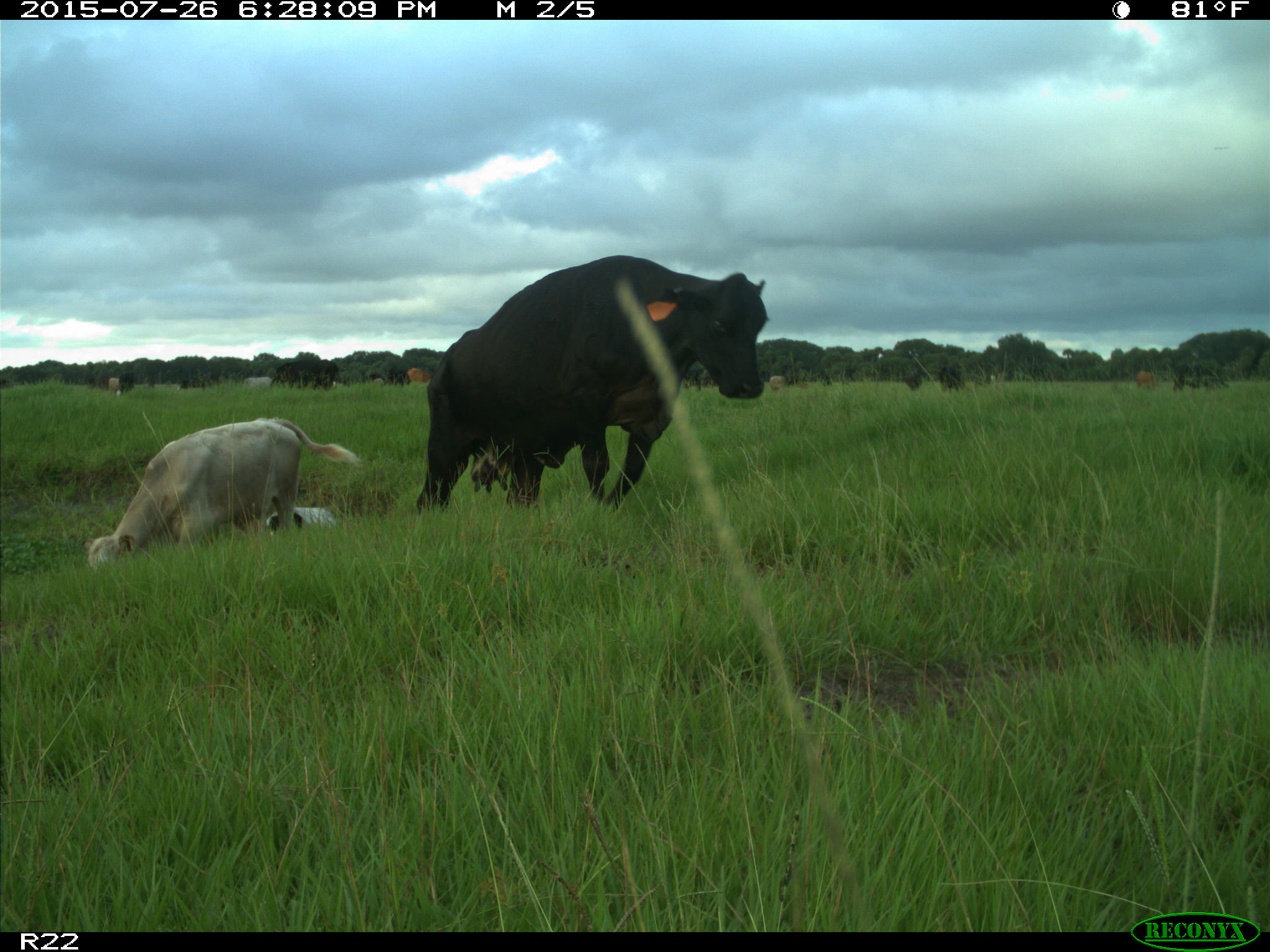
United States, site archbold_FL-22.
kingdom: Animalia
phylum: Chordata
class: Mammalia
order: Artiodactyla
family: Bovidae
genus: Bos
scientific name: Bos taurus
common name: domestic cow